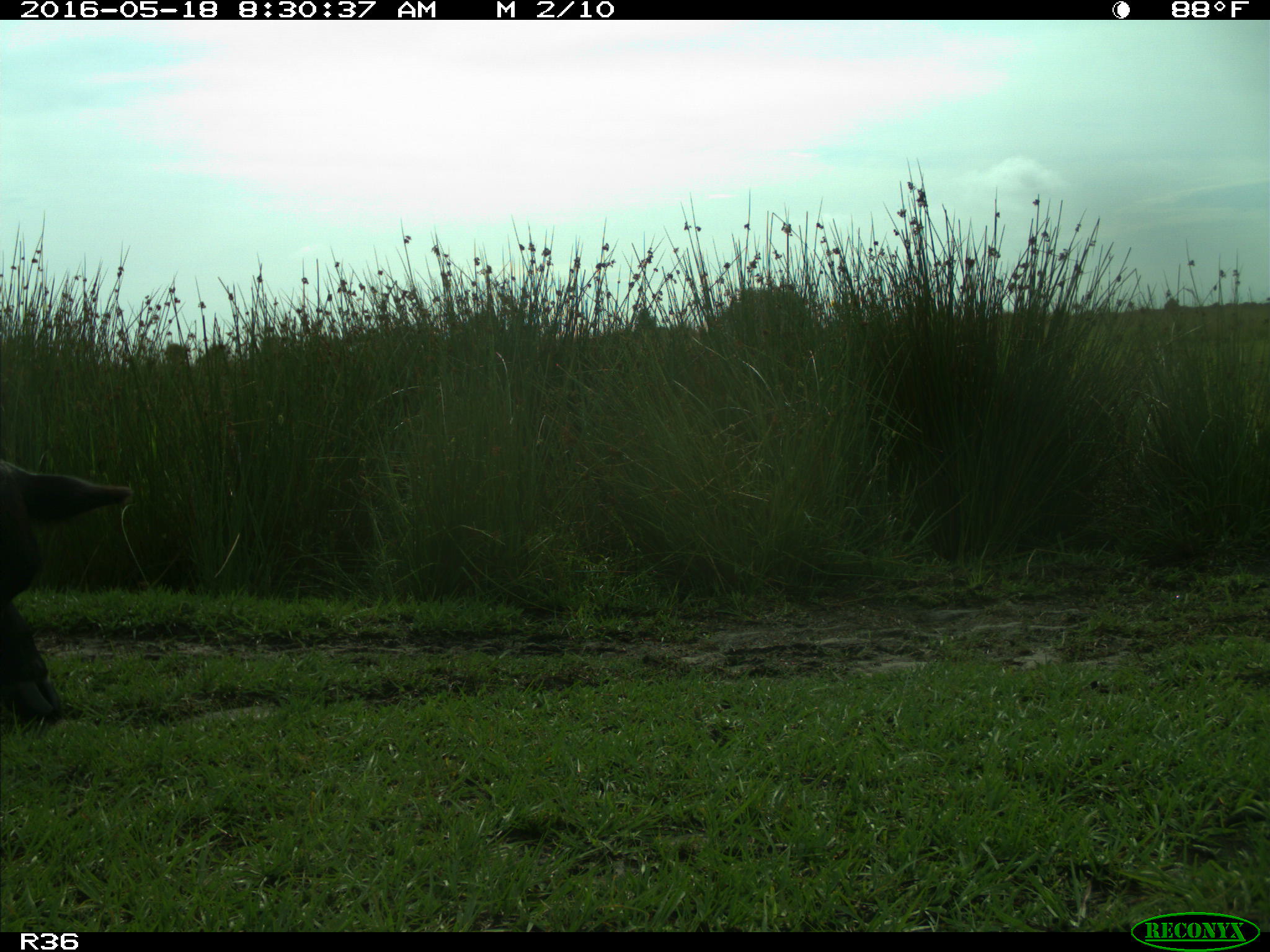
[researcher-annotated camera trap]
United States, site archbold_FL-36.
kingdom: Animalia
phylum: Chordata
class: Mammalia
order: Artiodactyla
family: Bovidae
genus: Bos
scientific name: Bos taurus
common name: domestic cow